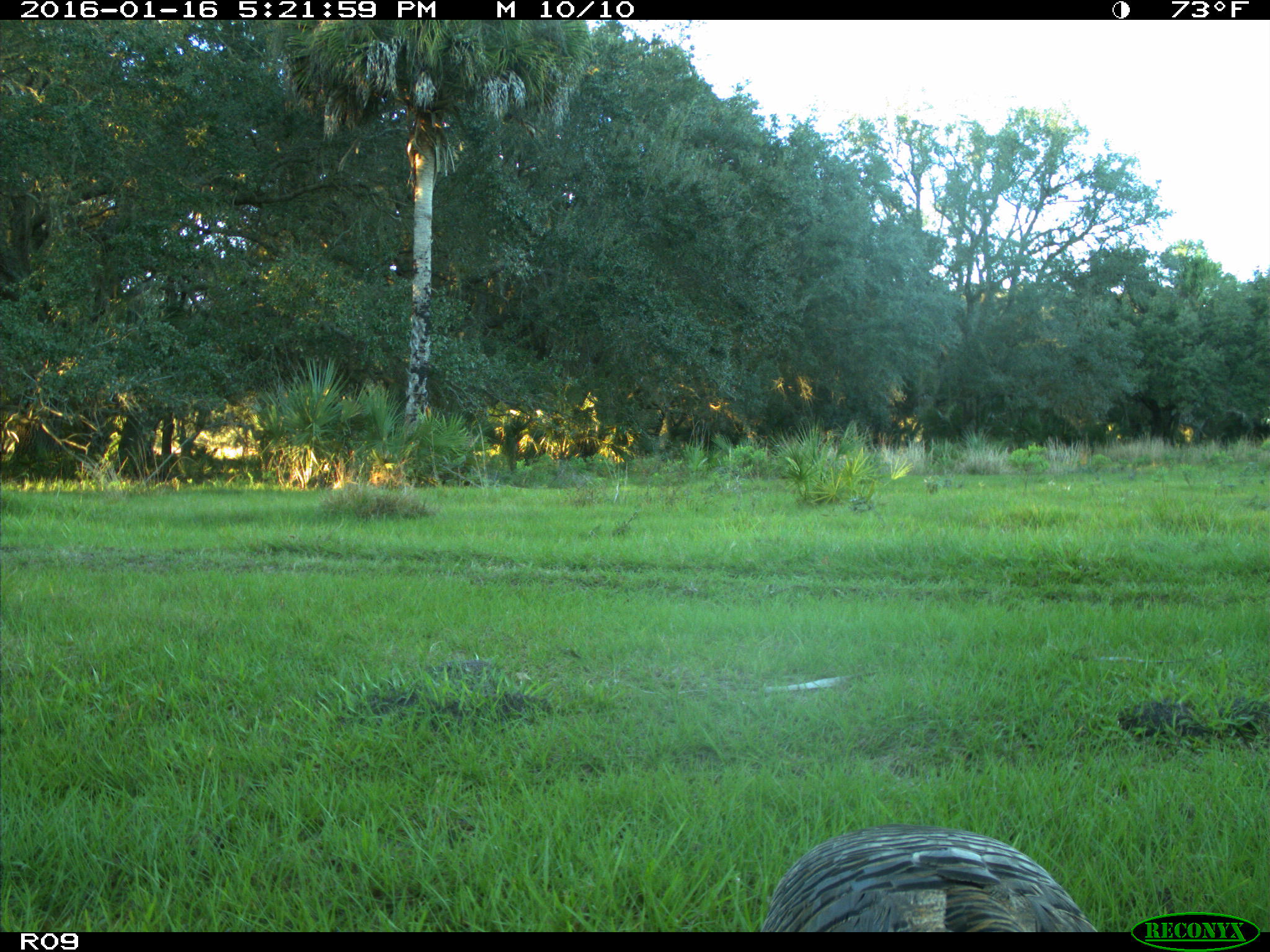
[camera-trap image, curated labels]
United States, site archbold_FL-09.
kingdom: Animalia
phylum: Chordata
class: Aves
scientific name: Aves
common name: birds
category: unidentified bird